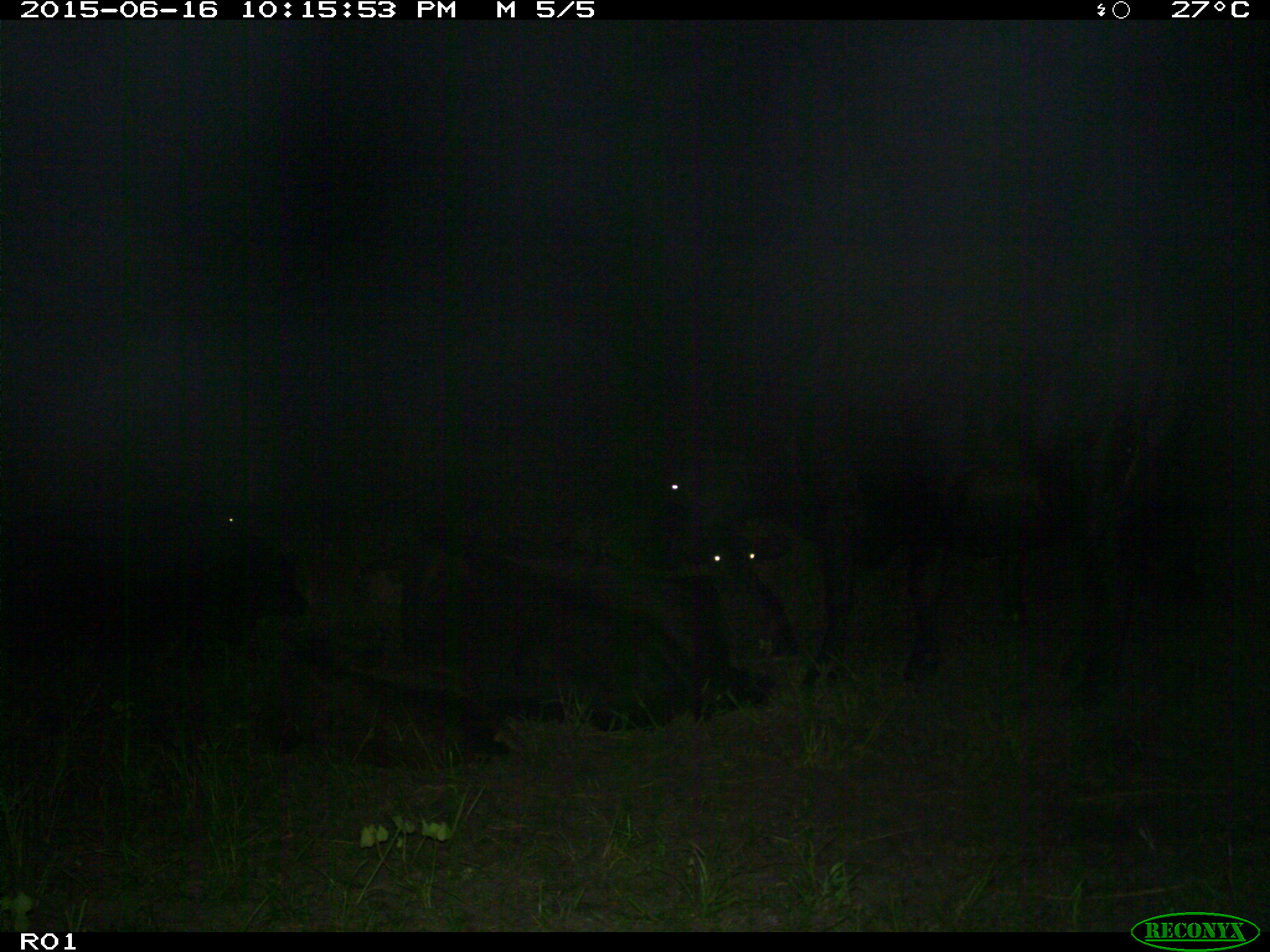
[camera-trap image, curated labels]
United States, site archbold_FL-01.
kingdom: Animalia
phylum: Chordata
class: Mammalia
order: Artiodactyla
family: Bovidae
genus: Bos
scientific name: Bos taurus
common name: domestic cow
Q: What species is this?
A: Bos taurus (domestic cow).